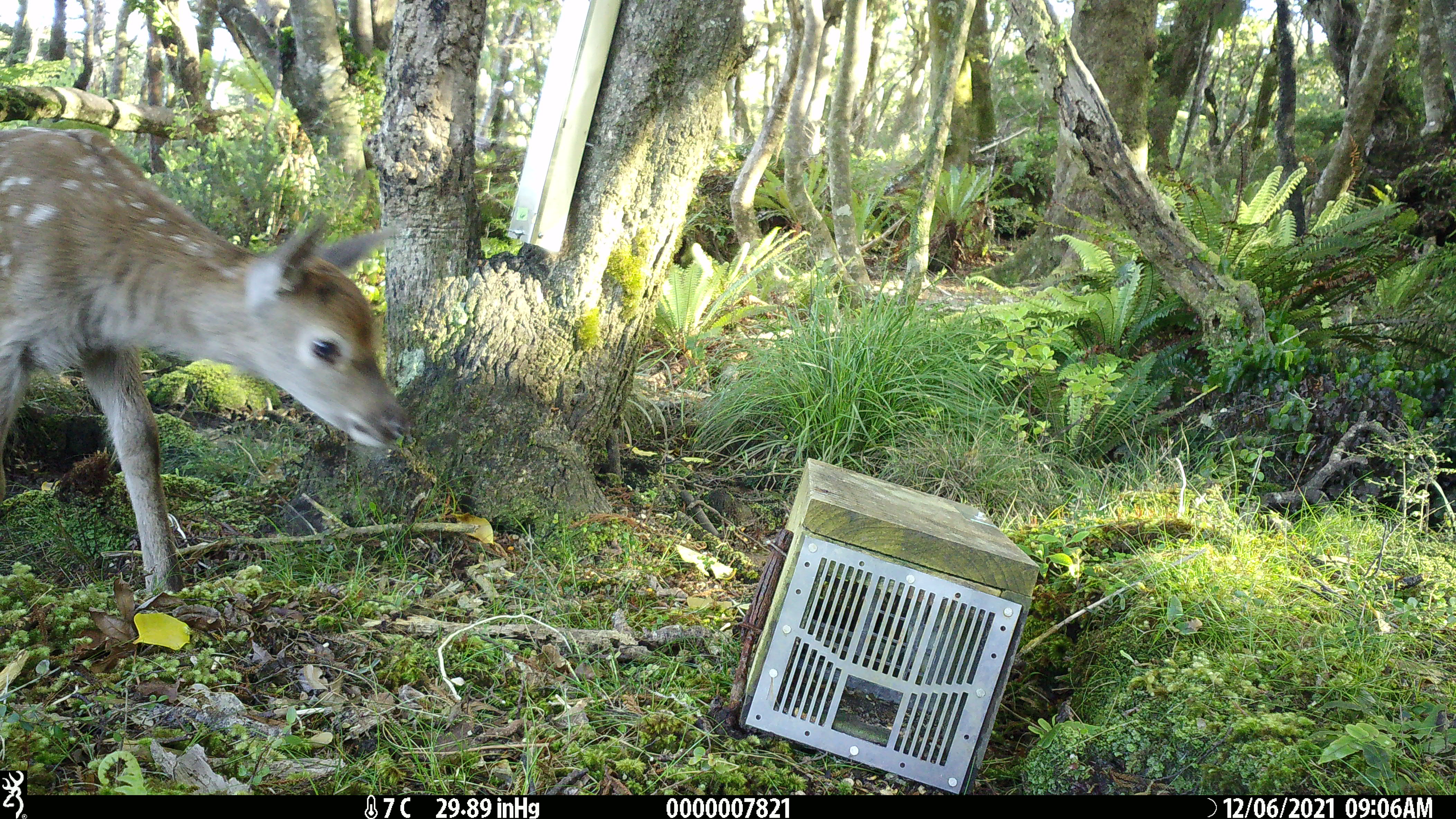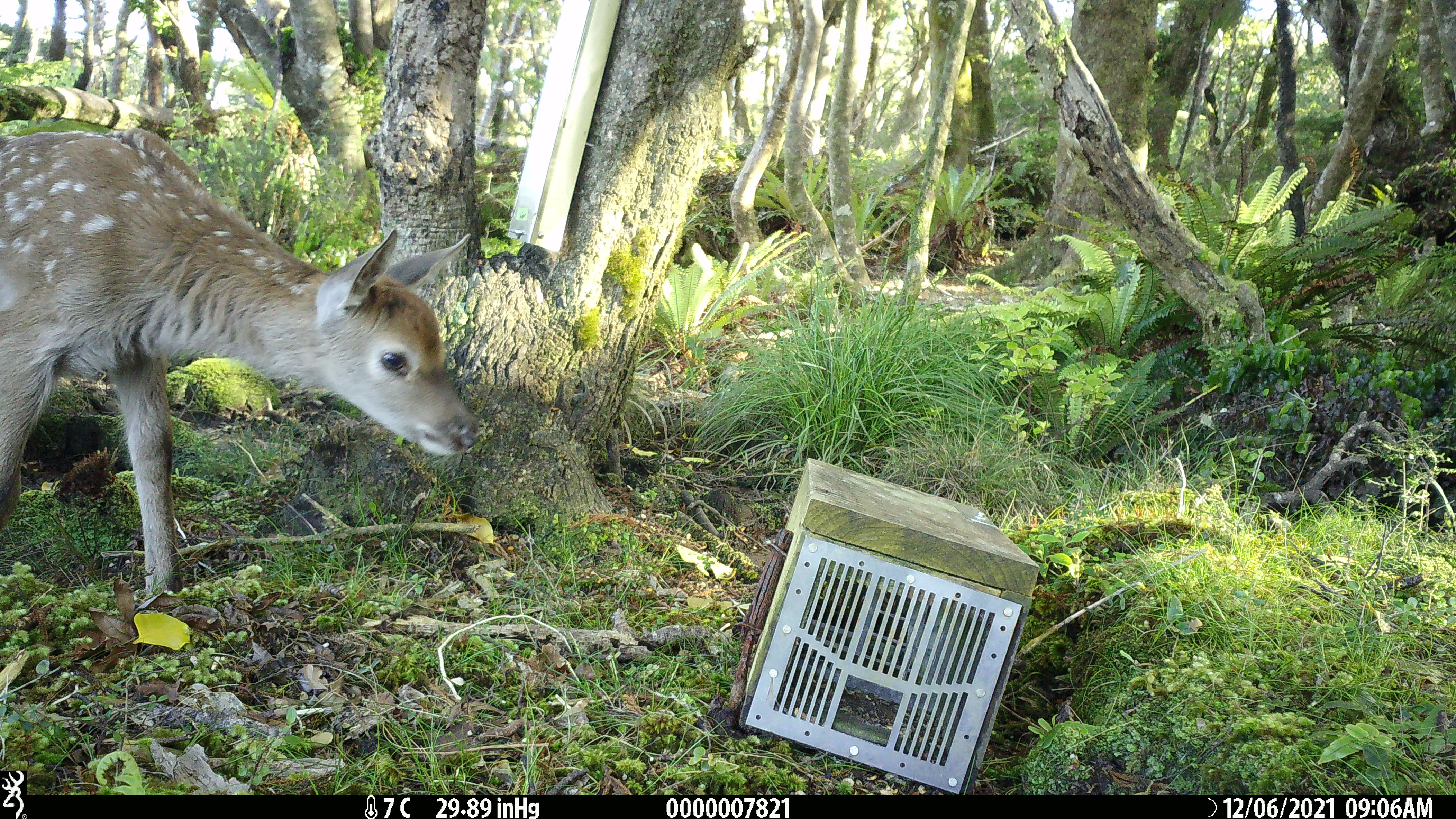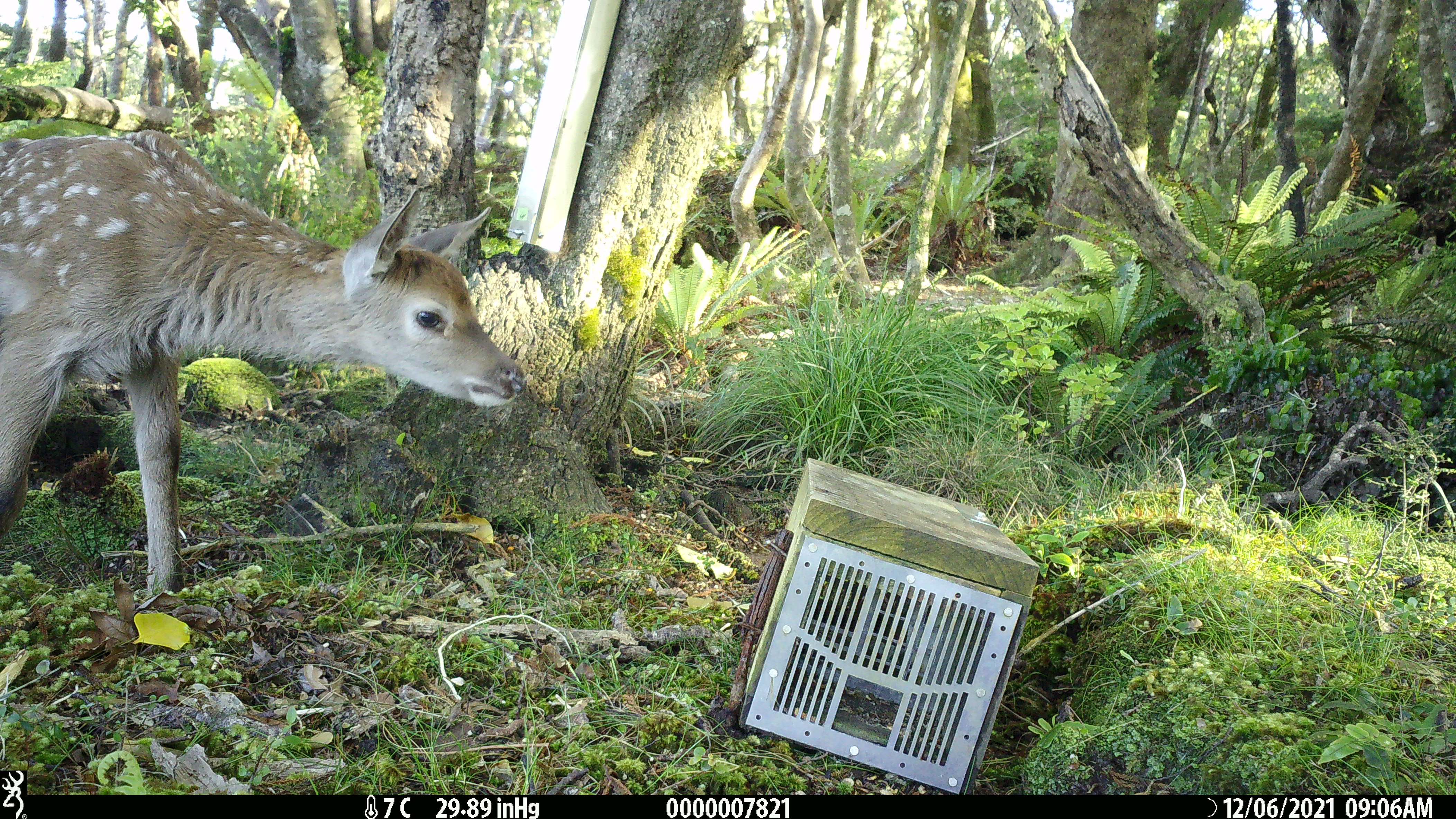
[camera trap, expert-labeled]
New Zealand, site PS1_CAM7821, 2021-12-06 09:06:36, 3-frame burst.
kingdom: Animalia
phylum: Chordata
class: Mammalia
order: Artiodactyla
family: Cervidae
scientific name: Cervidae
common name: deer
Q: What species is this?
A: Deer (Cervidae).